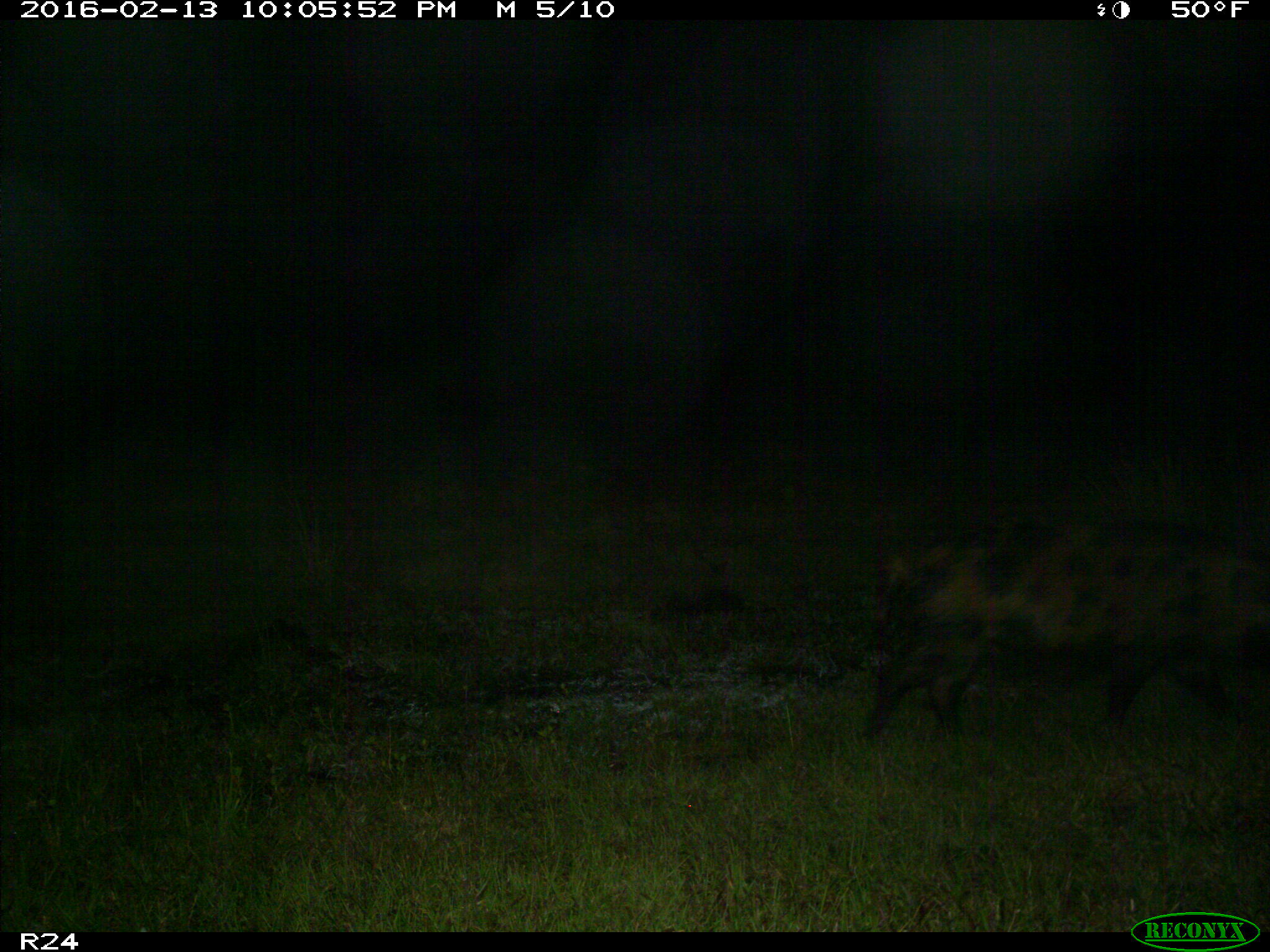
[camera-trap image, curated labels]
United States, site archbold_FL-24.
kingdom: Animalia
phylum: Chordata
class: Mammalia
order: Artiodactyla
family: Suidae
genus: Sus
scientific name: Sus scrofa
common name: wild boar